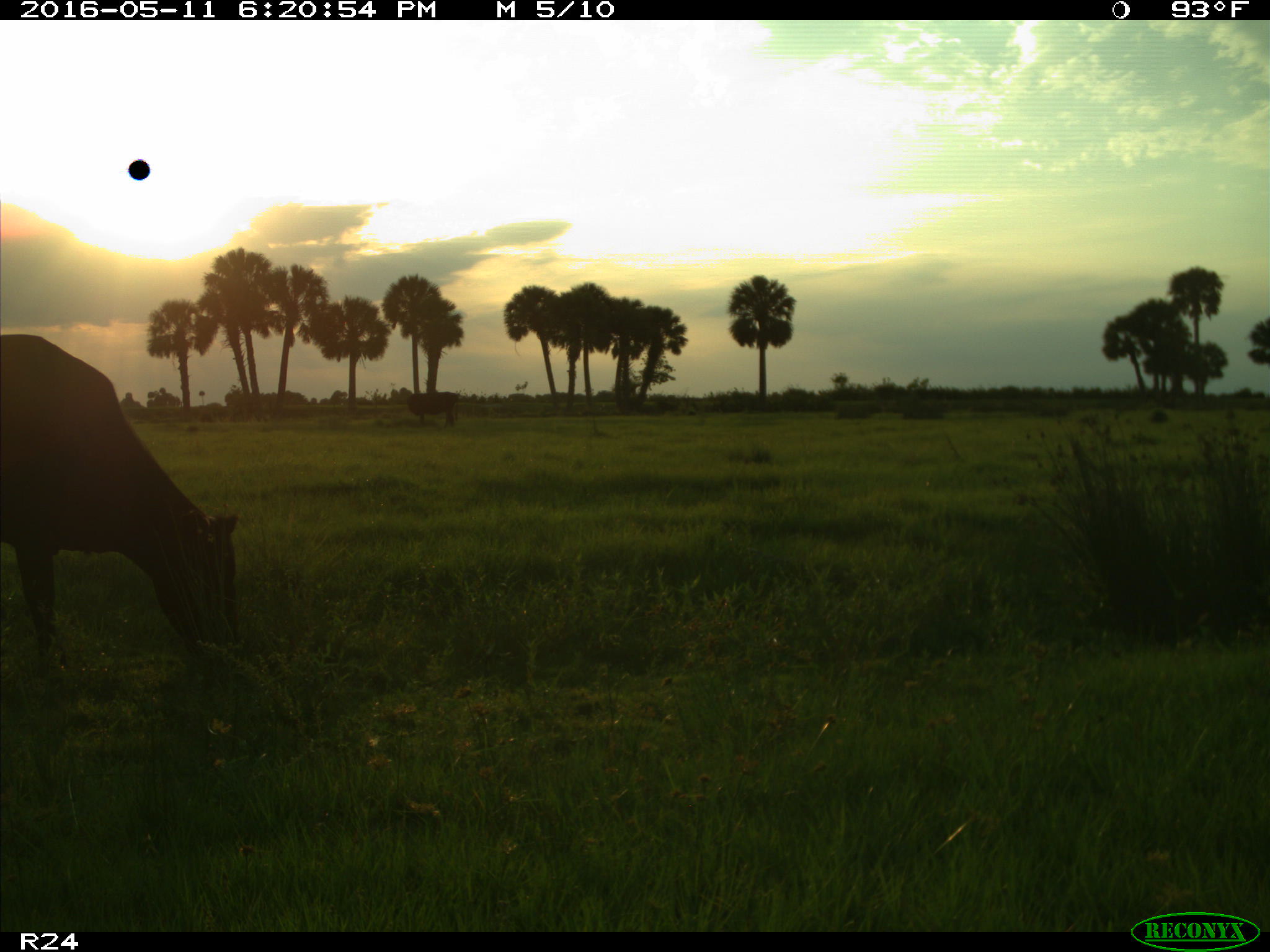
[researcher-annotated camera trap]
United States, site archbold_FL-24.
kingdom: Animalia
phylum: Chordata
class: Mammalia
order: Artiodactyla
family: Bovidae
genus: Bos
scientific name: Bos taurus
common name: domestic cow